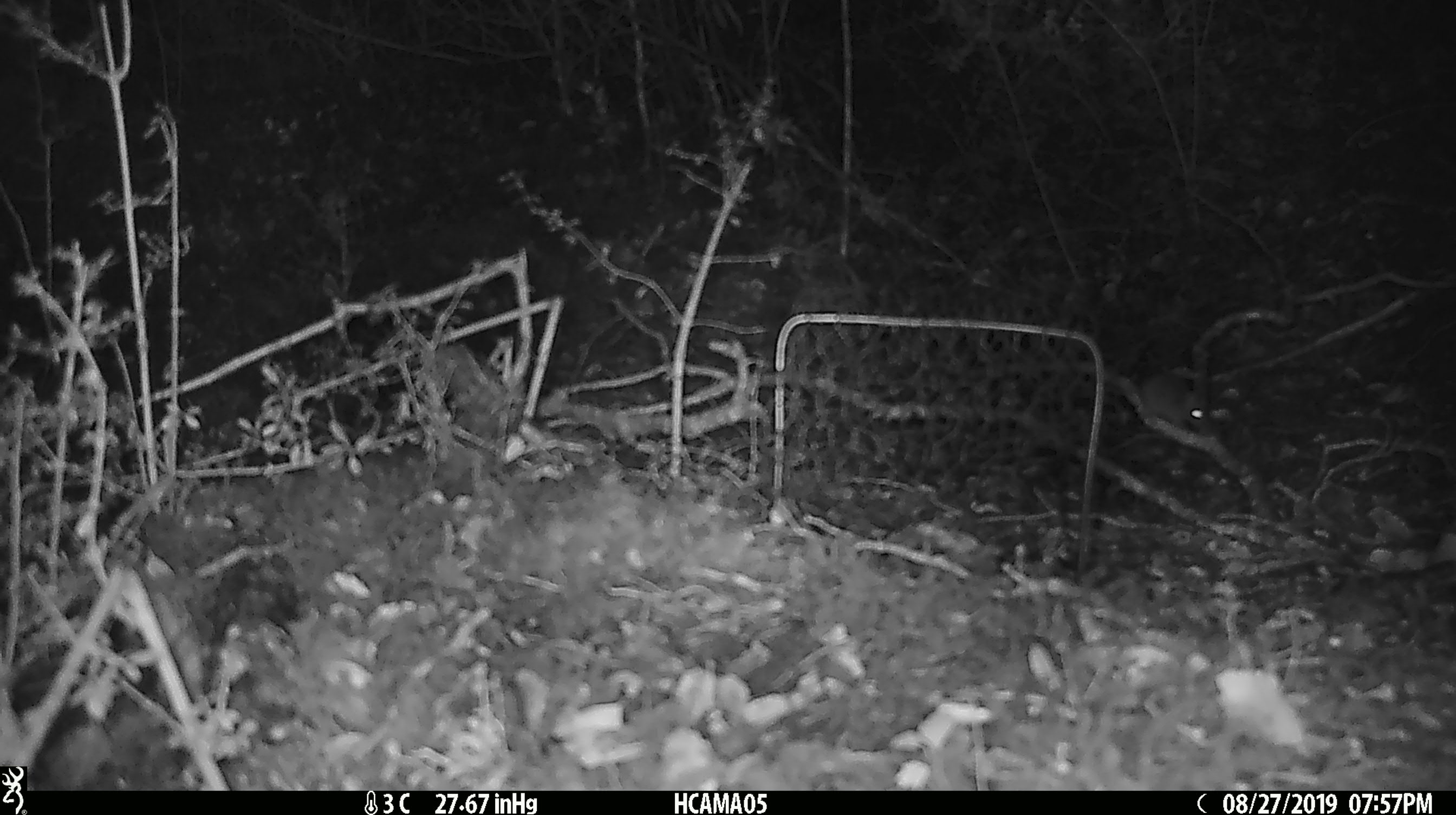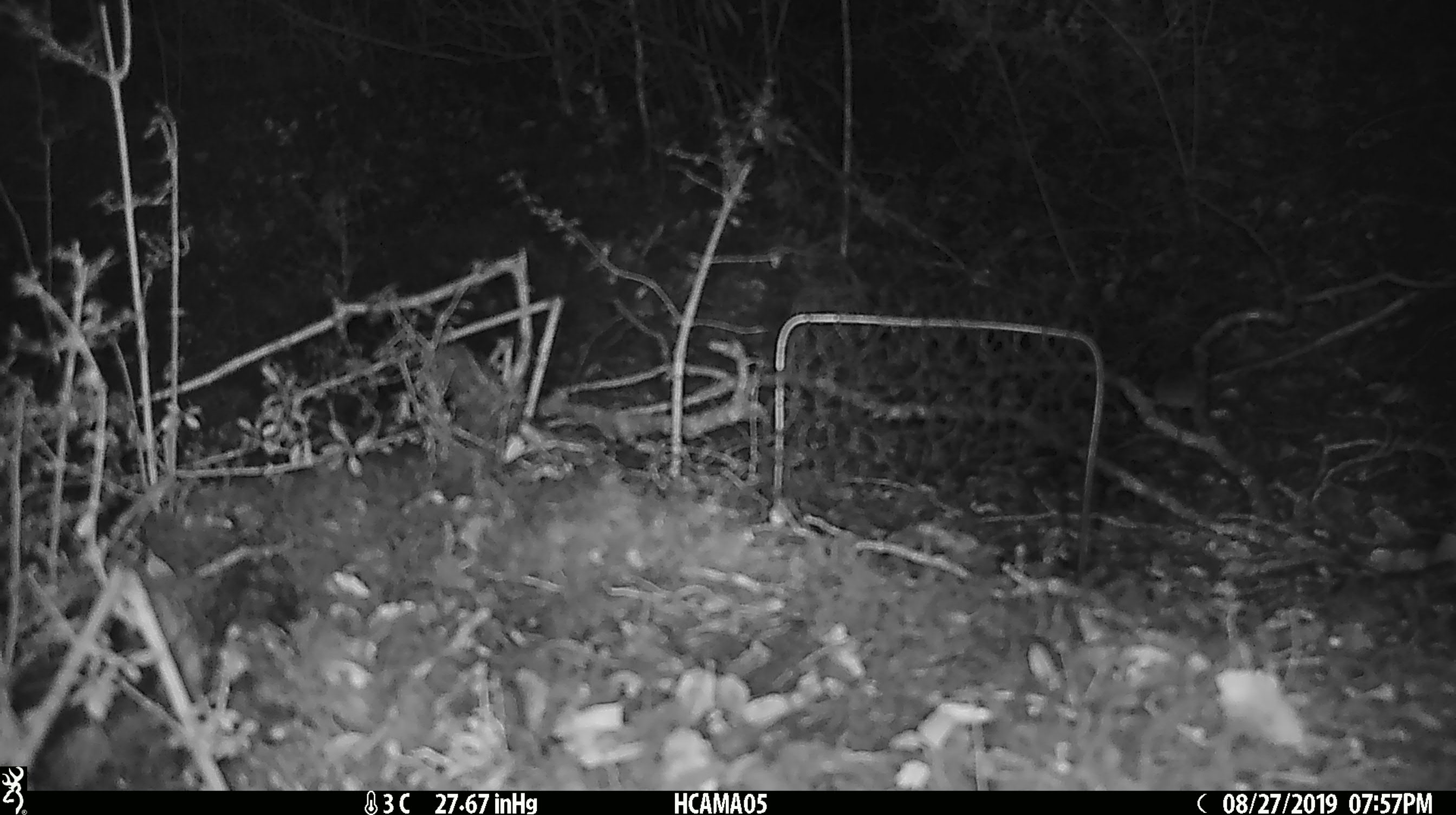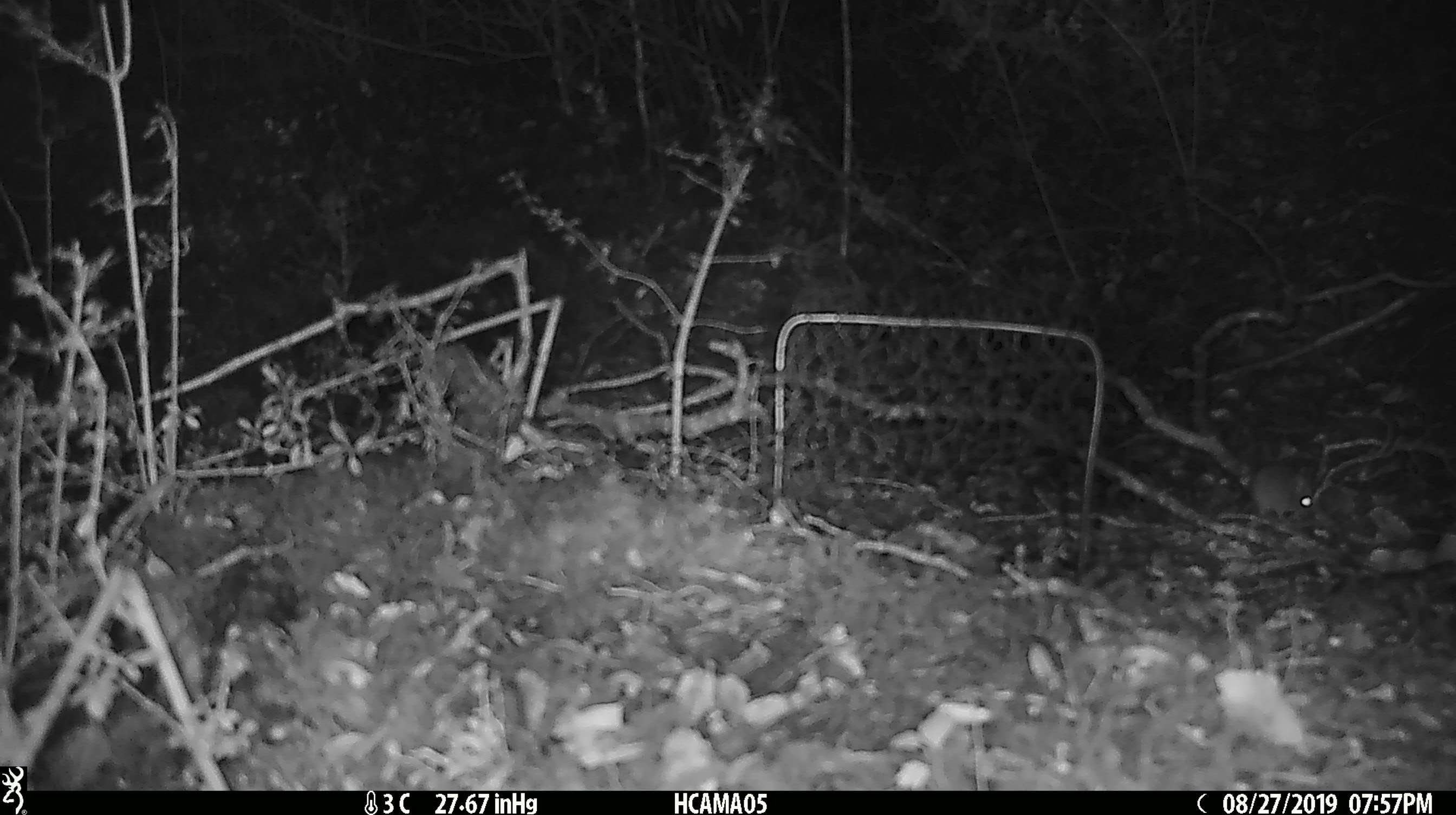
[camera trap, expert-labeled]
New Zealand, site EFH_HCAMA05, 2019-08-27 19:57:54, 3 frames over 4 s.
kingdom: Animalia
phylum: Chordata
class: Mammalia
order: Rodentia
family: Muridae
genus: Mus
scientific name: Mus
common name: mouse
Mouse (Mus).